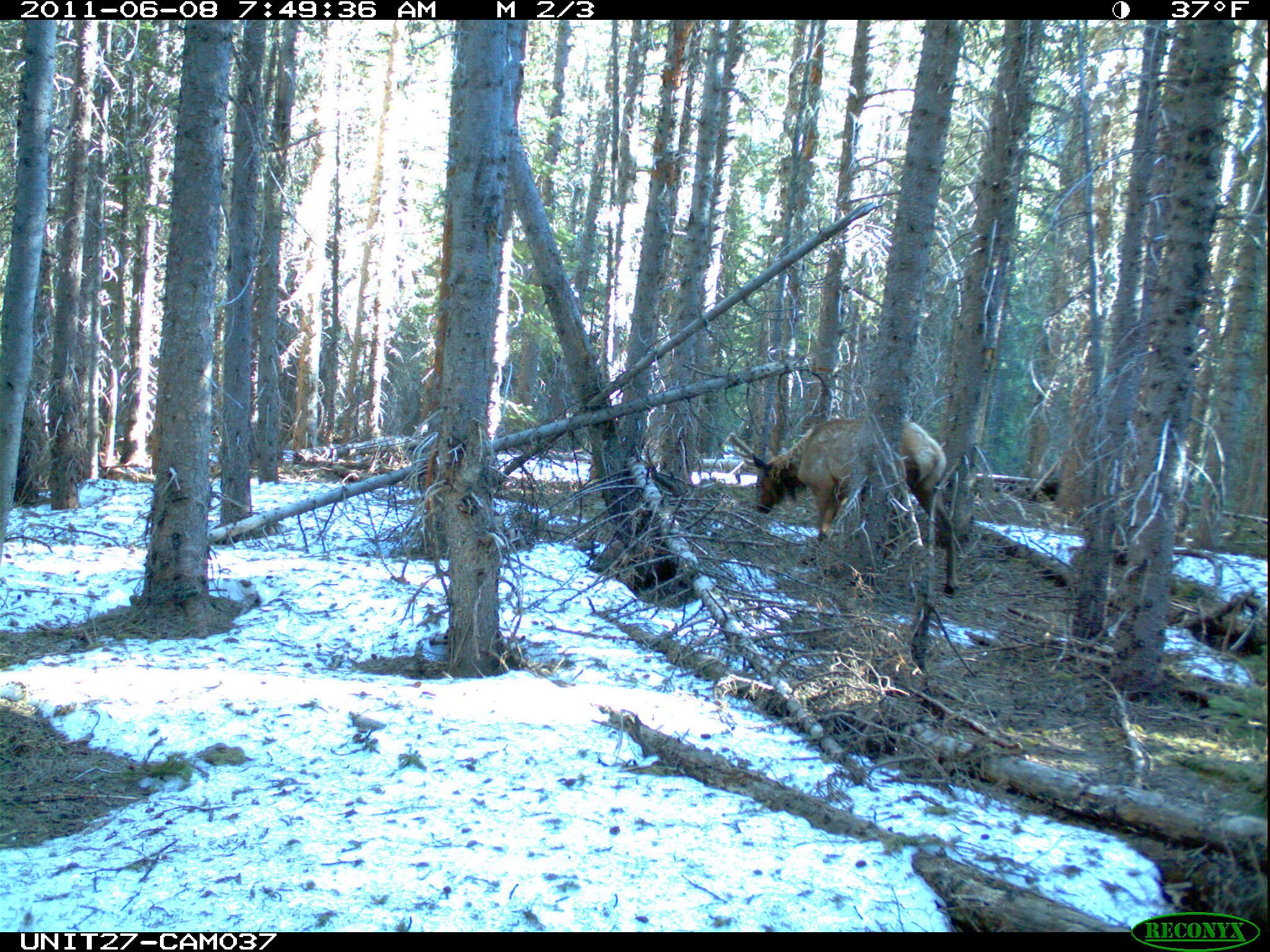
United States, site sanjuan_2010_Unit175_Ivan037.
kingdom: Animalia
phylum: Chordata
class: Mammalia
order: Artiodactyla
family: Cervidae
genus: Cervus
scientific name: Cervus elaphus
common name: red deer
Cervus elaphus (red deer).